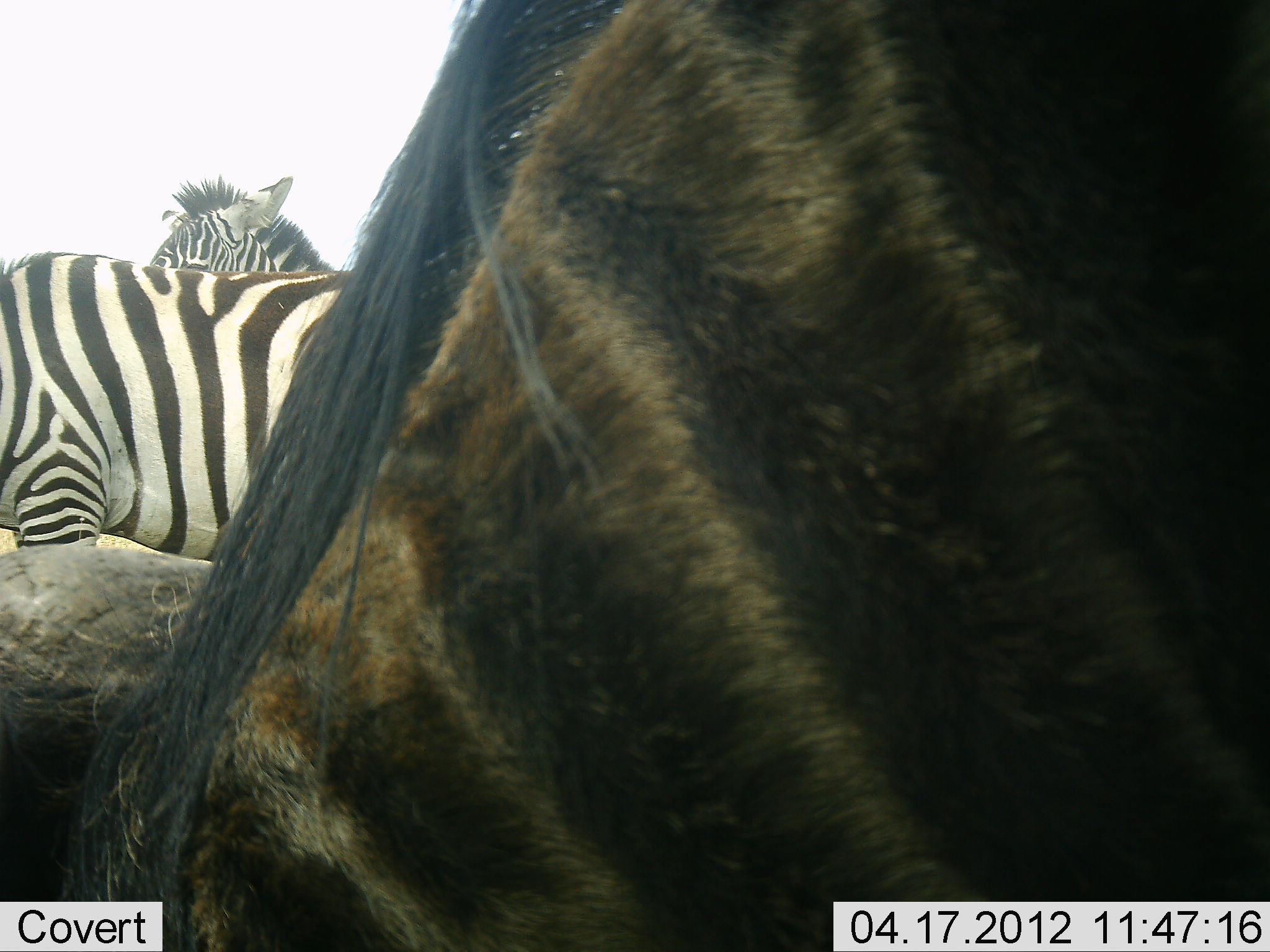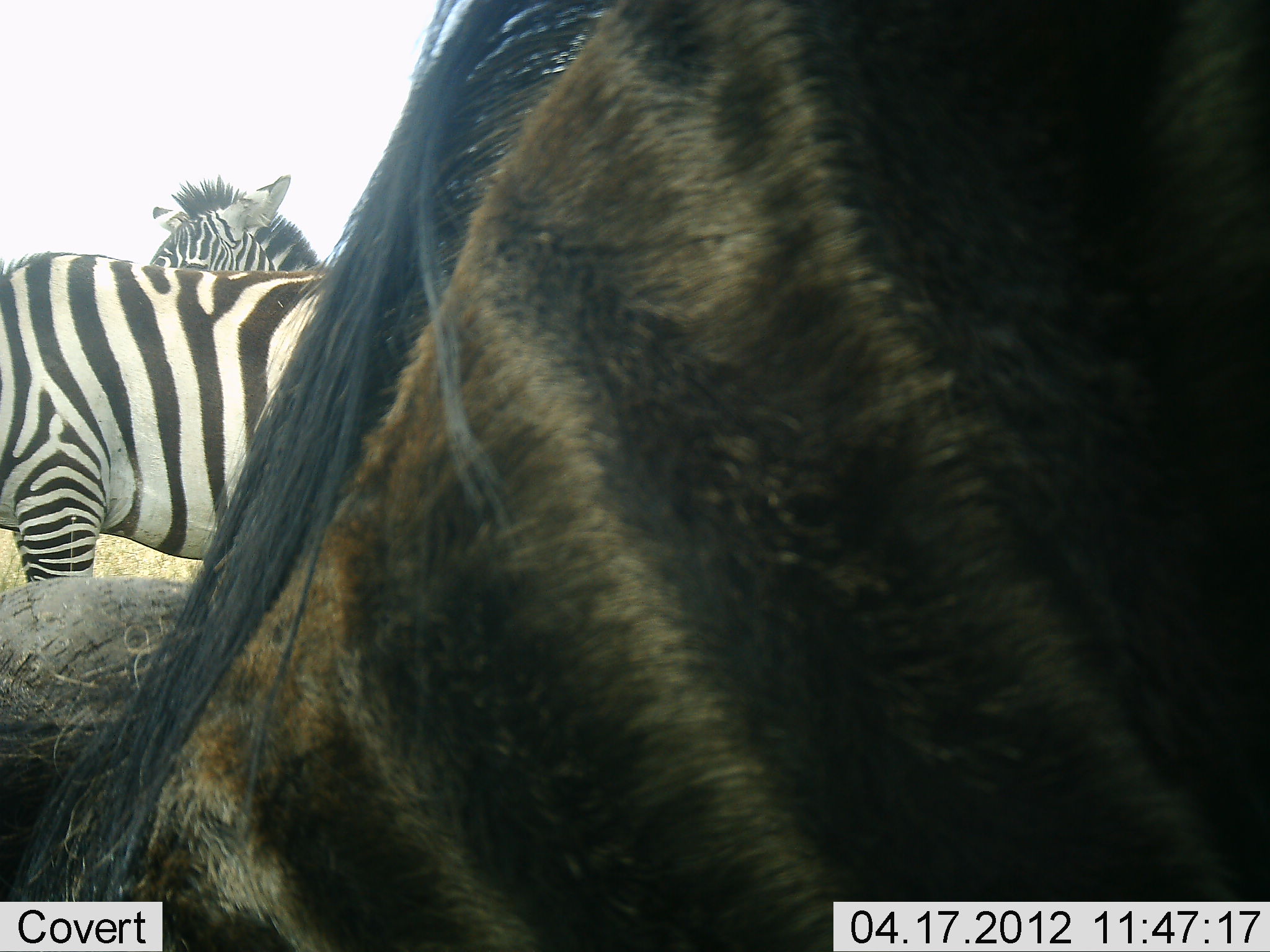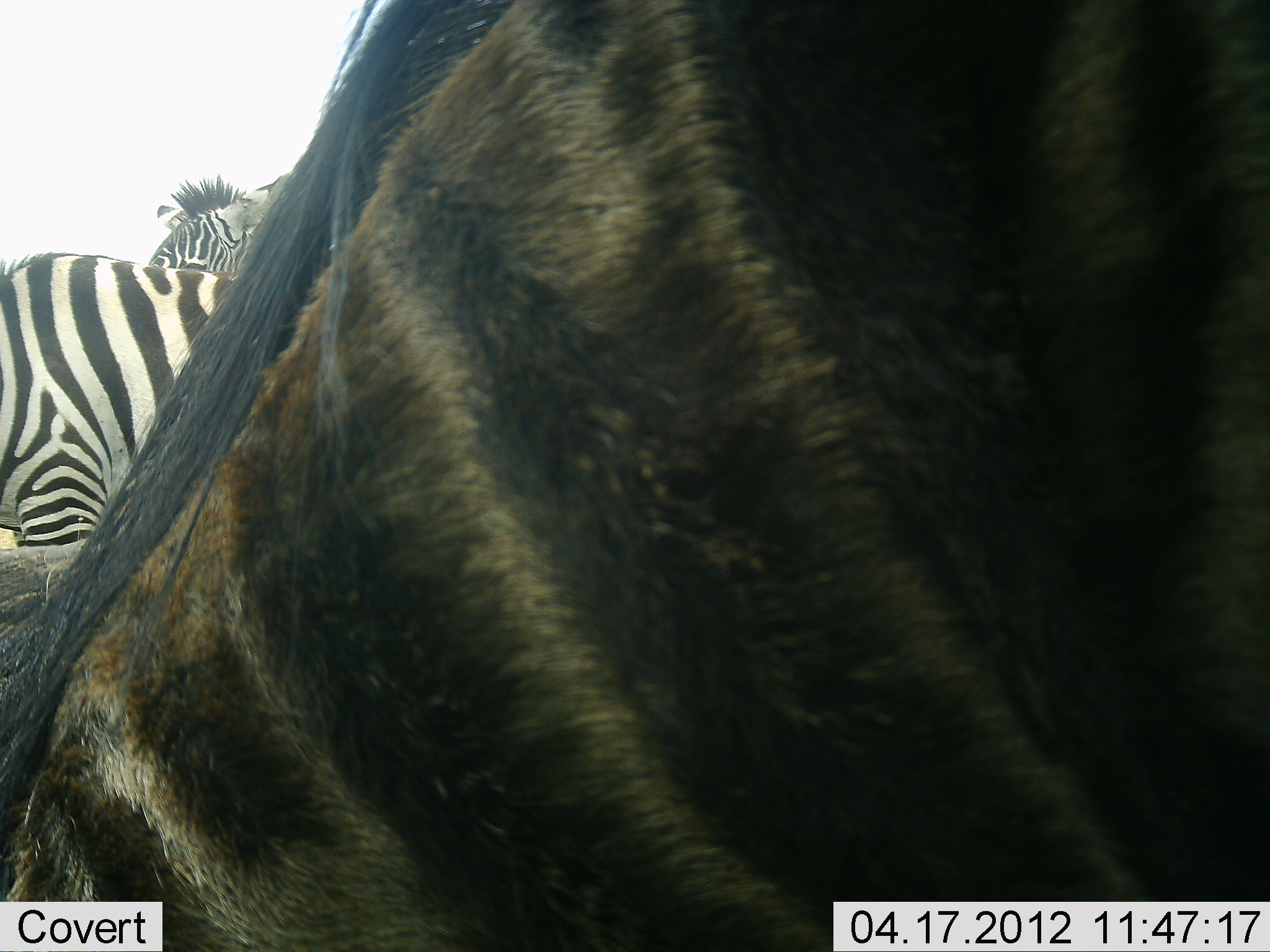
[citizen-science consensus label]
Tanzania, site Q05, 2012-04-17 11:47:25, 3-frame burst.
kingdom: Animalia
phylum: Chordata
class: Mammalia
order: Artiodactyla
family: Bovidae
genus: Connochaetes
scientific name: Connochaetes taurinus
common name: blue wildebeest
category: wildebeest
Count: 1.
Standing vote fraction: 41%.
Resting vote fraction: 35%.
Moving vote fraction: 0%.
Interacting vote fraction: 0%.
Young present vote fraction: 0%.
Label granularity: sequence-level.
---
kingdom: Animalia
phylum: Chordata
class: Mammalia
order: Perissodactyla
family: Equidae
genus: Equus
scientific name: Equus quagga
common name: plains zebra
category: zebra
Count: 2.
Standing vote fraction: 89%.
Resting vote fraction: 11%.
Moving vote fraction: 0%.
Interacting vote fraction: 0%.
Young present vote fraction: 0%.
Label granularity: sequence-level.